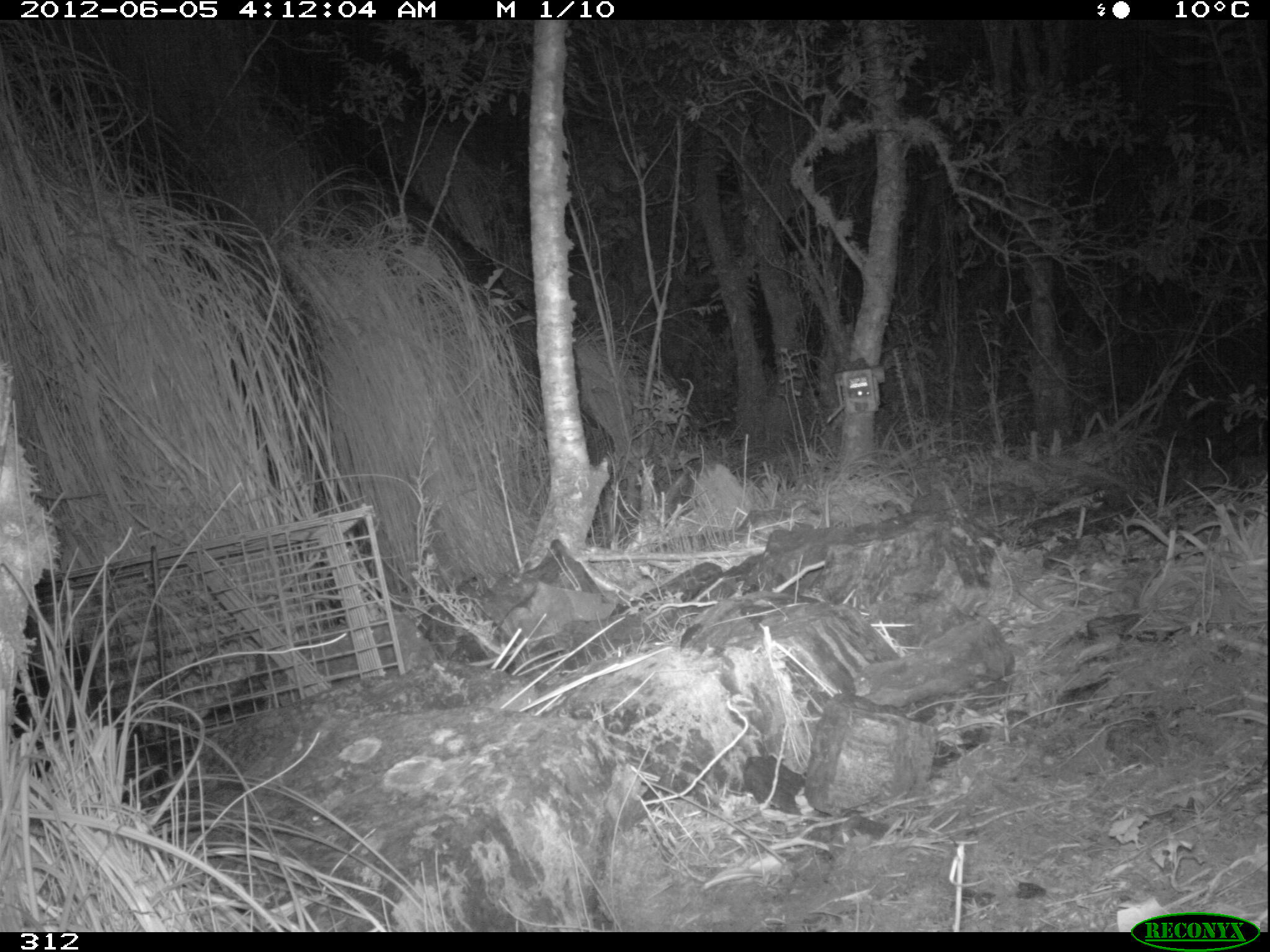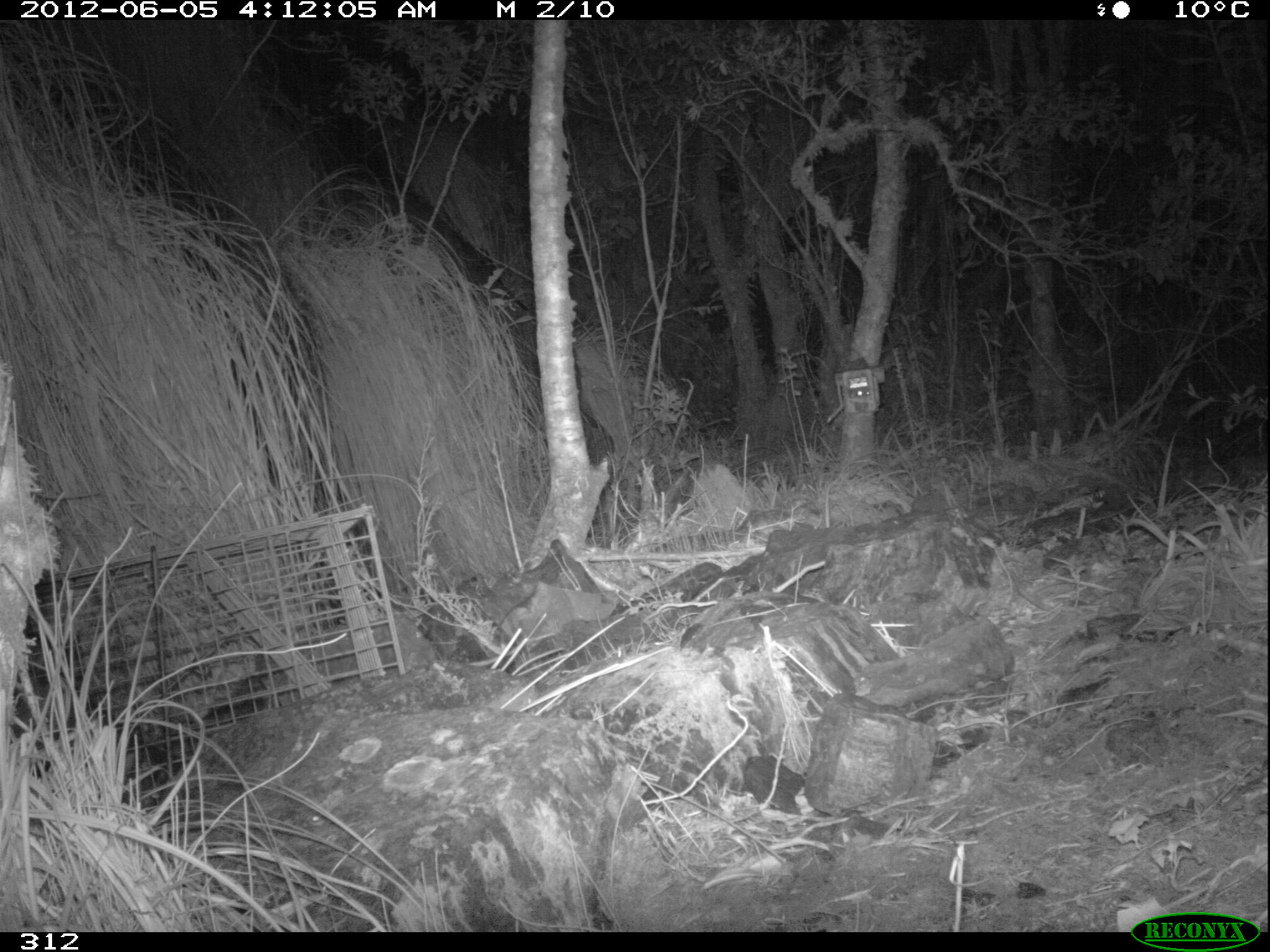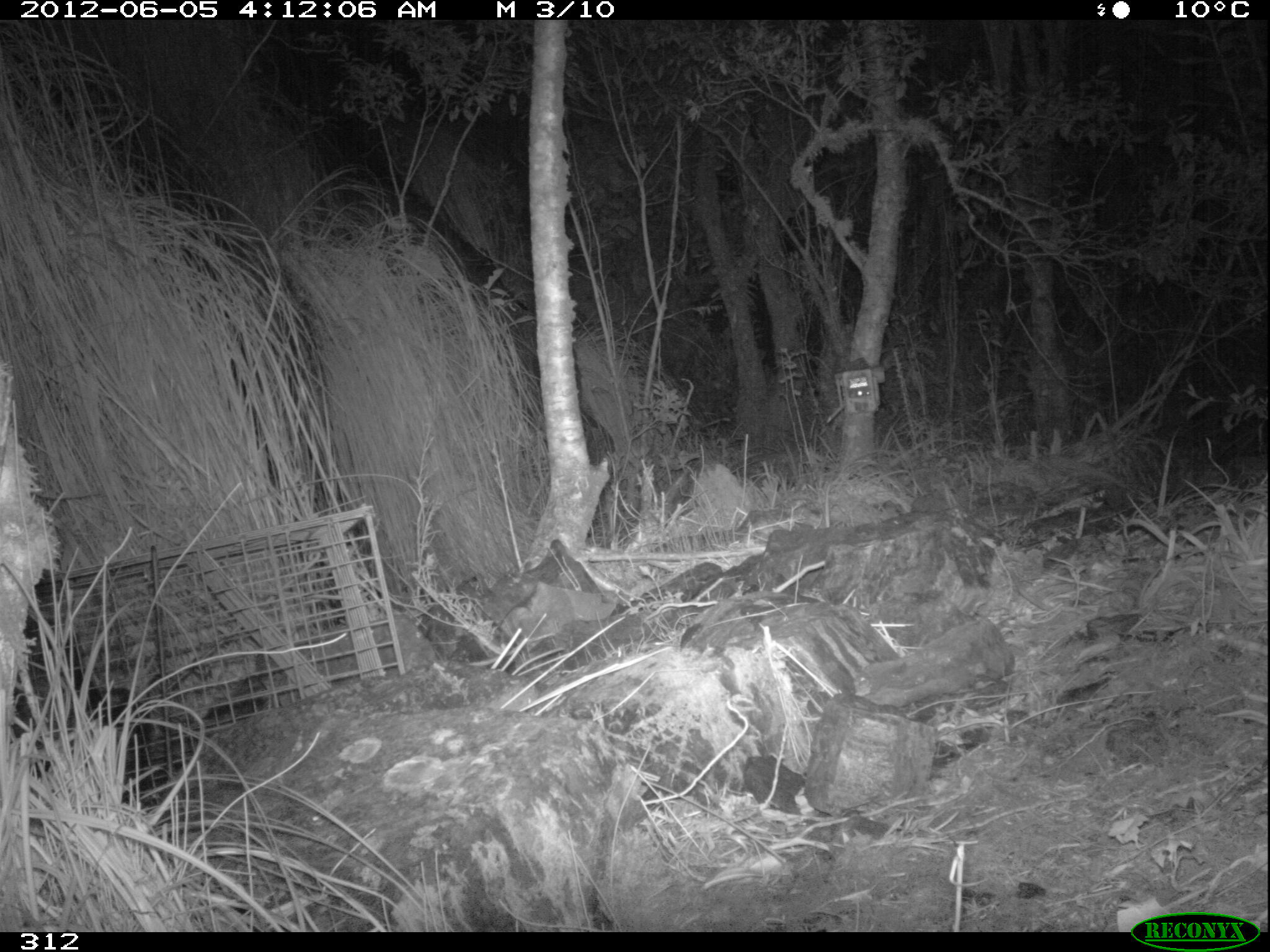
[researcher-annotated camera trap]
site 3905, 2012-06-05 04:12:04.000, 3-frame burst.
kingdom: Animalia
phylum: Chordata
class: Mammalia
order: Didelphimorphia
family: Didelphidae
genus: Didelphis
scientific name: Didelphis pernigra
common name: andean white-eared opossum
Didelphis pernigra (andean white-eared opossum).